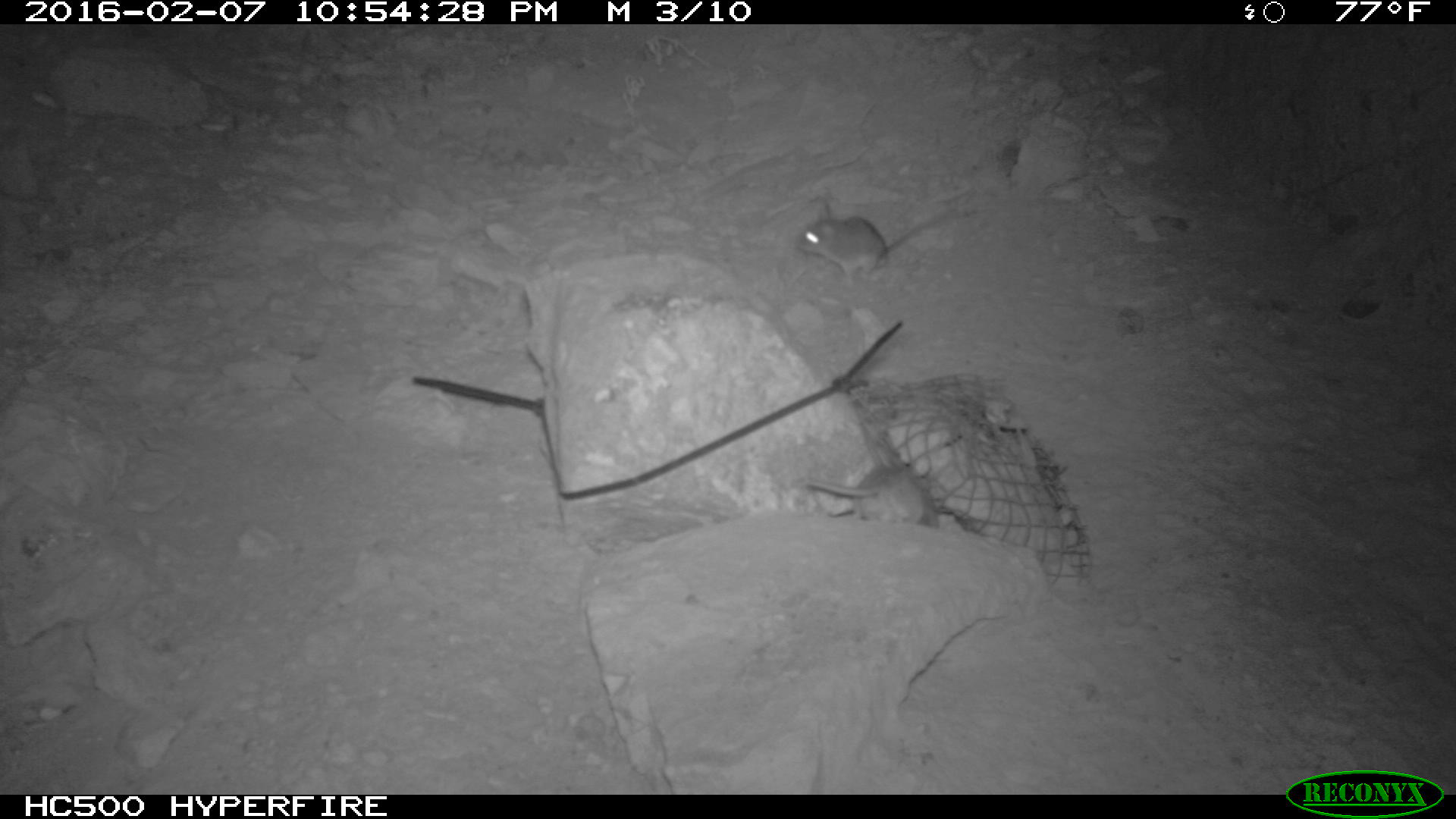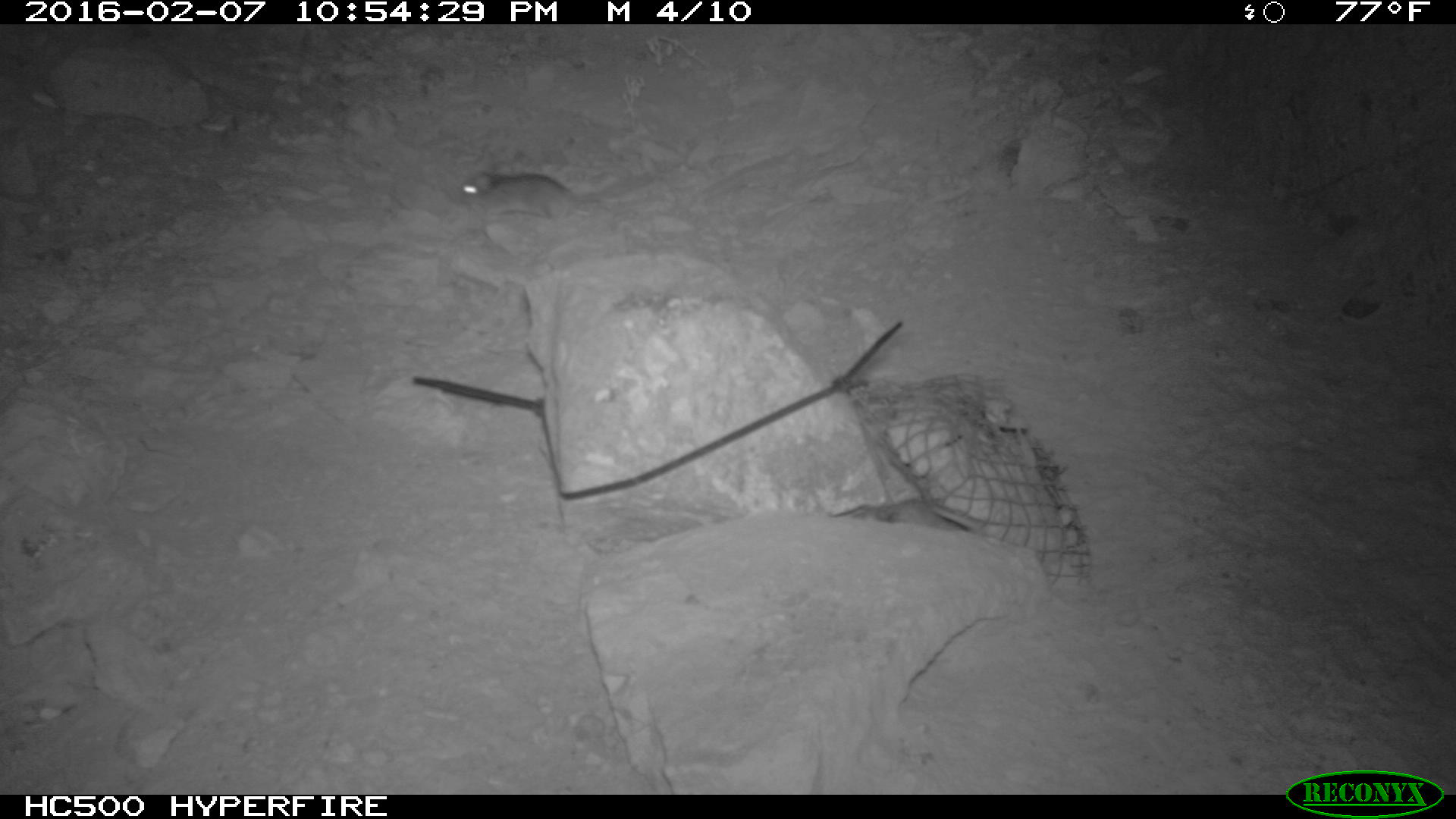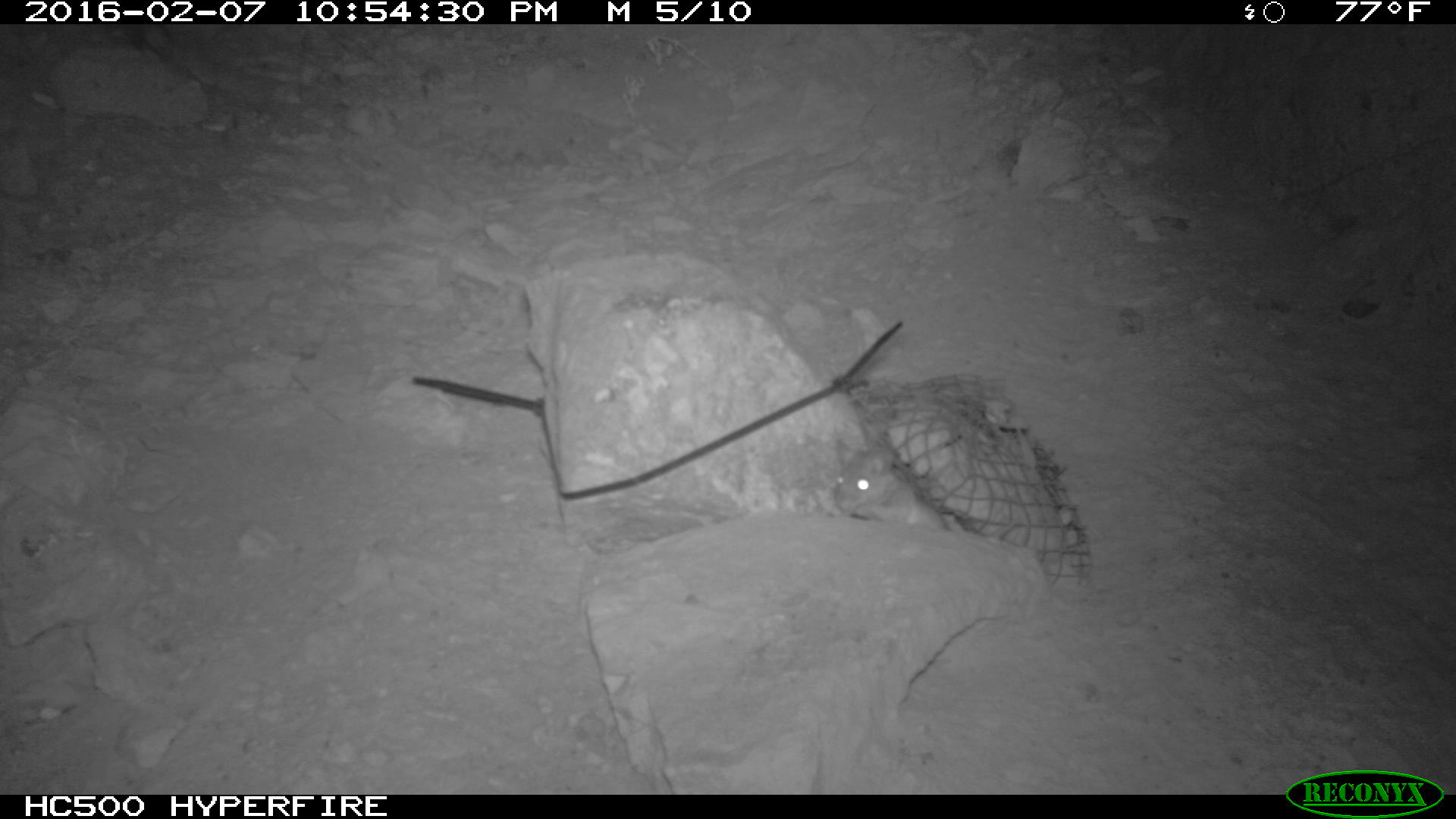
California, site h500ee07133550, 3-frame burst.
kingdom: Animalia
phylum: Chordata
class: Mammalia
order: Rodentia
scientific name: Rodentia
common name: rodent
Rodent (Rodentia).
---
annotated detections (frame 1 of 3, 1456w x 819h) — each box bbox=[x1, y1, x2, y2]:
rodent: bbox=[795, 195, 965, 287]; bbox=[805, 455, 931, 525]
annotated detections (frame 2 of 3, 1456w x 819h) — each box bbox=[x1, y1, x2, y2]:
rodent: bbox=[448, 168, 612, 229]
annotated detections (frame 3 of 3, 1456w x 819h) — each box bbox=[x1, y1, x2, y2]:
rodent: bbox=[832, 438, 950, 532]